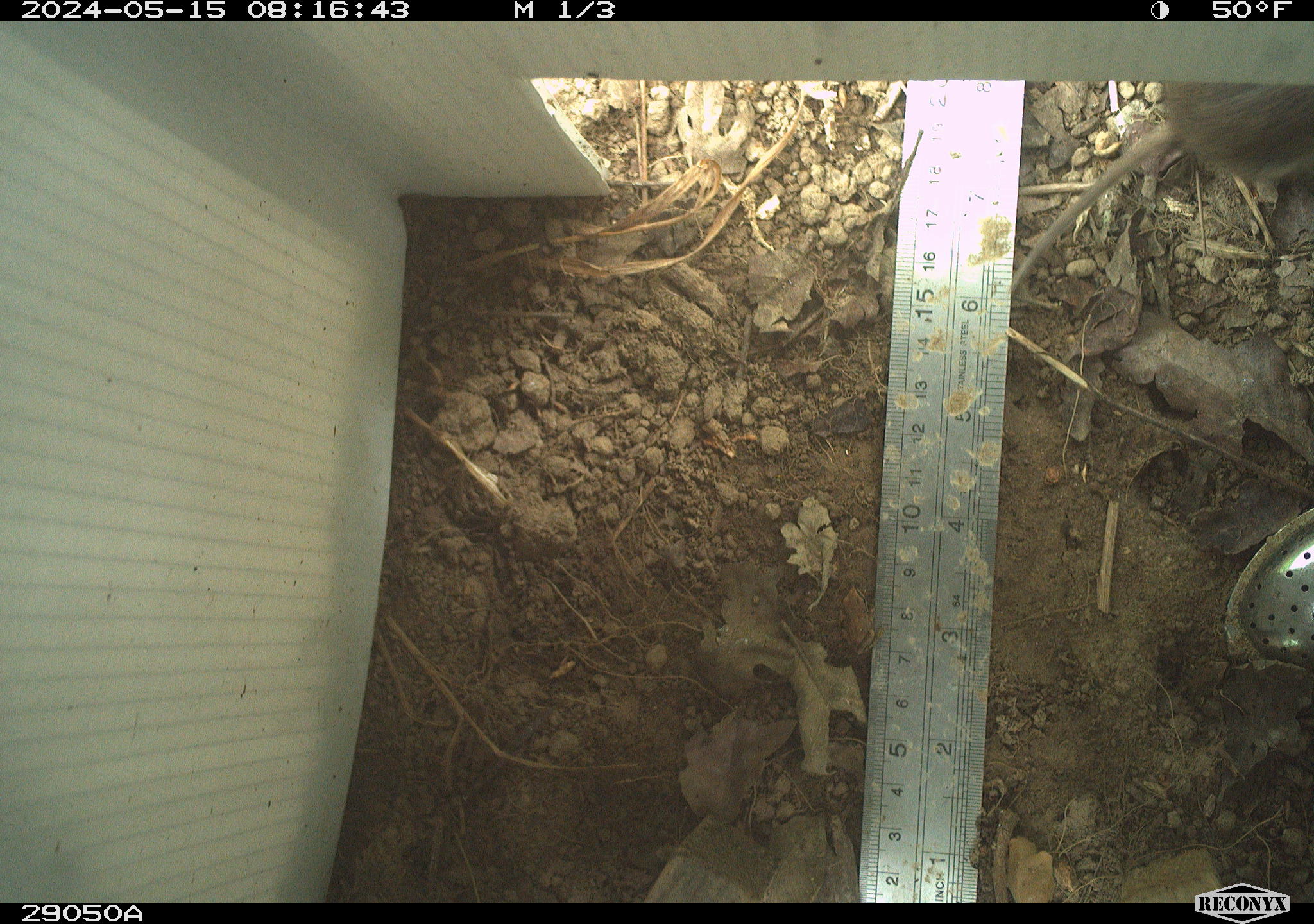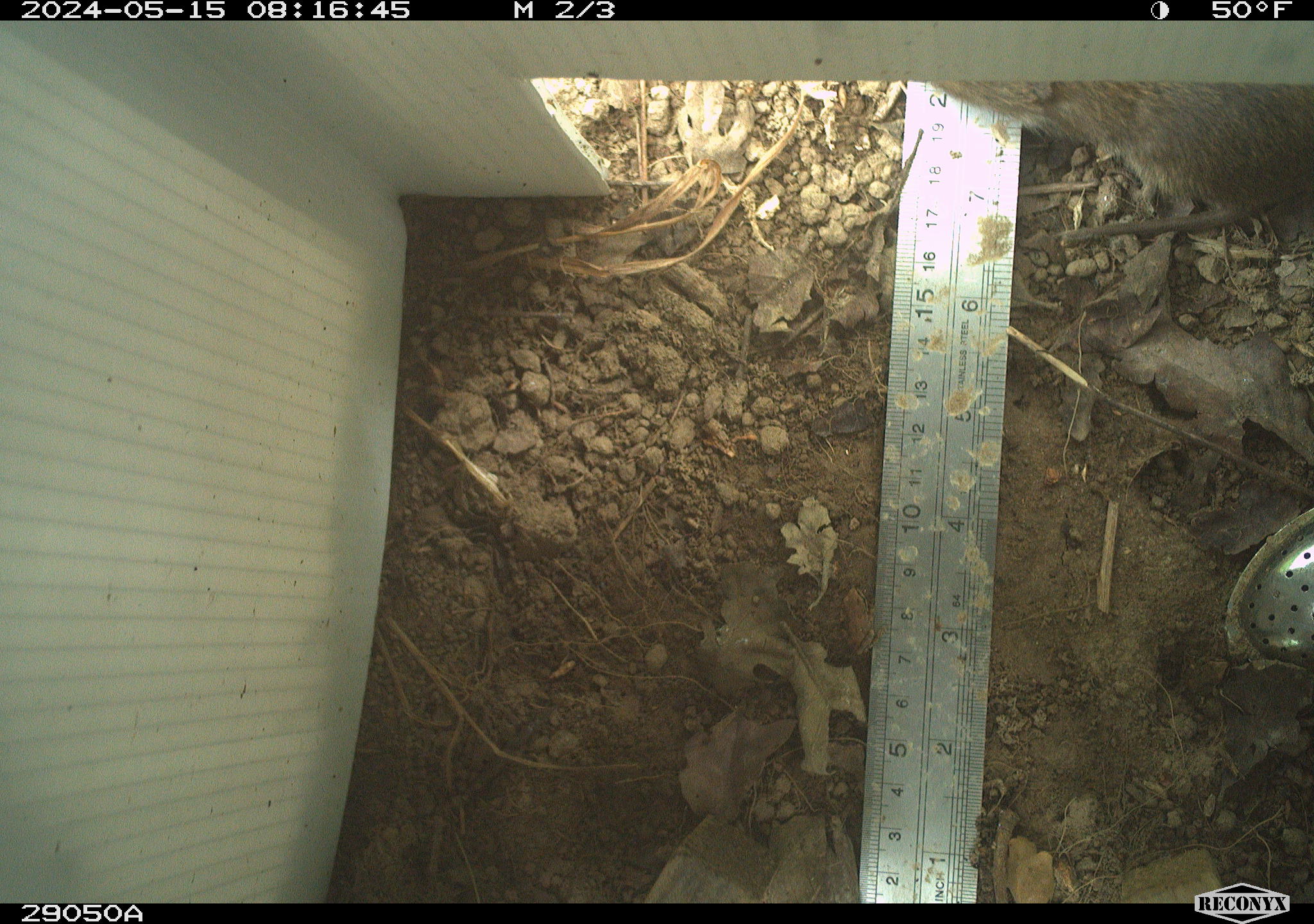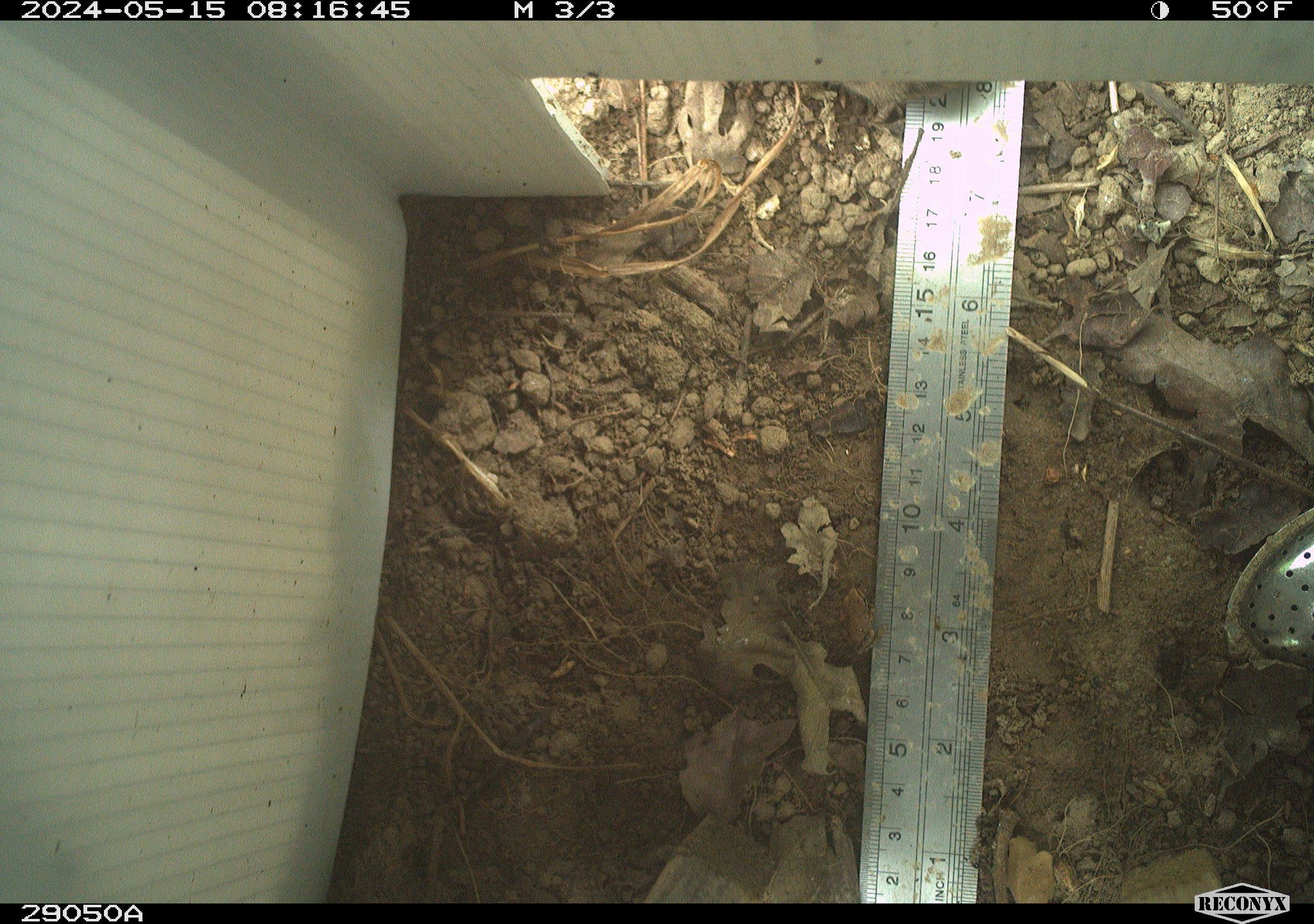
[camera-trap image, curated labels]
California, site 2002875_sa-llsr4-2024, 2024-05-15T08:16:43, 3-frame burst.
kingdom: Animalia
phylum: Chordata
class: Mammalia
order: Rodentia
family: Cricetidae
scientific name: Arvicolinae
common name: voles, lemmings, and muskrats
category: arvicolinae subfamily